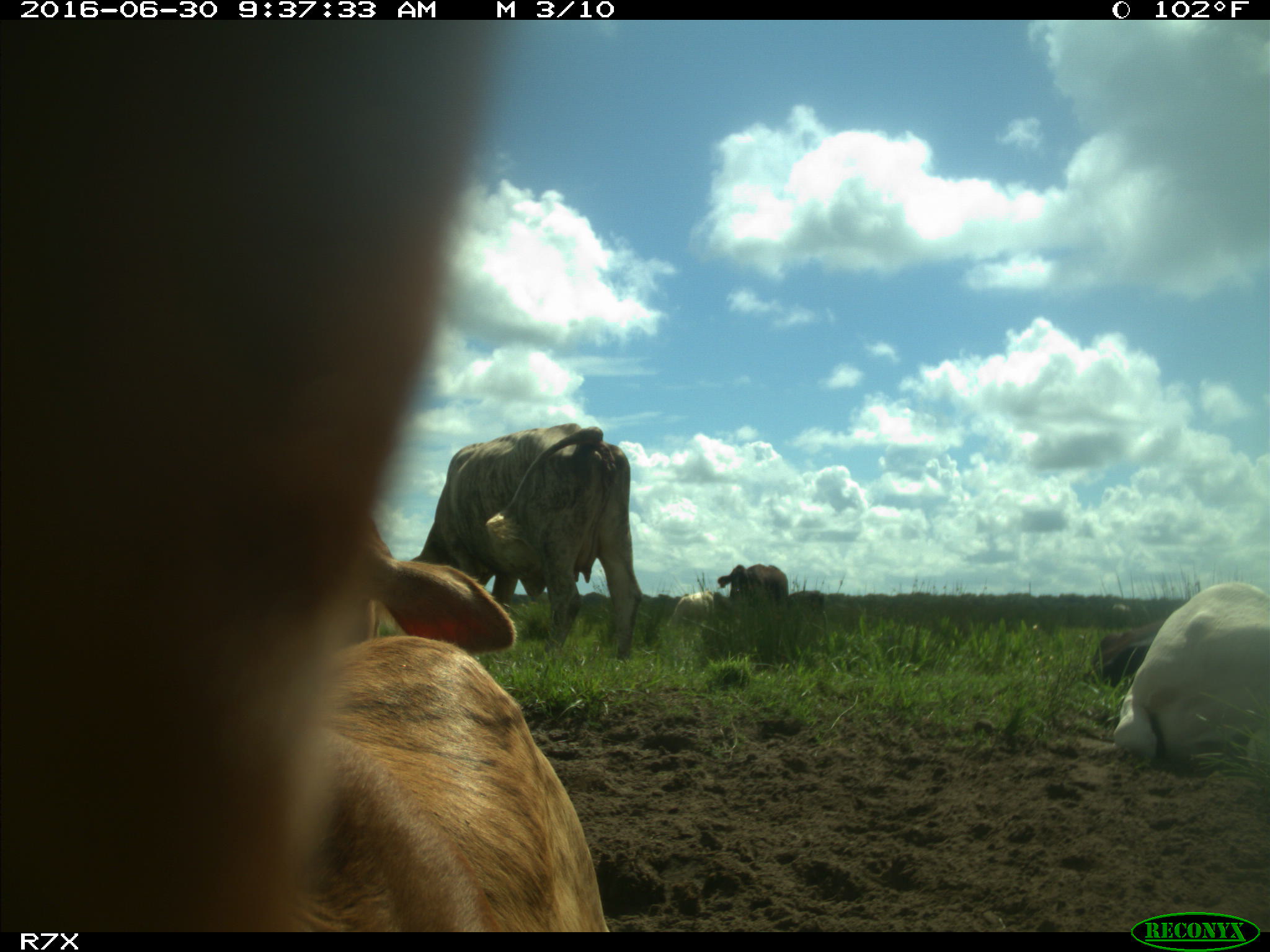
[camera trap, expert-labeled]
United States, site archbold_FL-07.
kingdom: Animalia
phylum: Chordata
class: Mammalia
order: Artiodactyla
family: Bovidae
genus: Bos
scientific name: Bos taurus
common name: domestic cow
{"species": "Bos taurus (domestic cow)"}